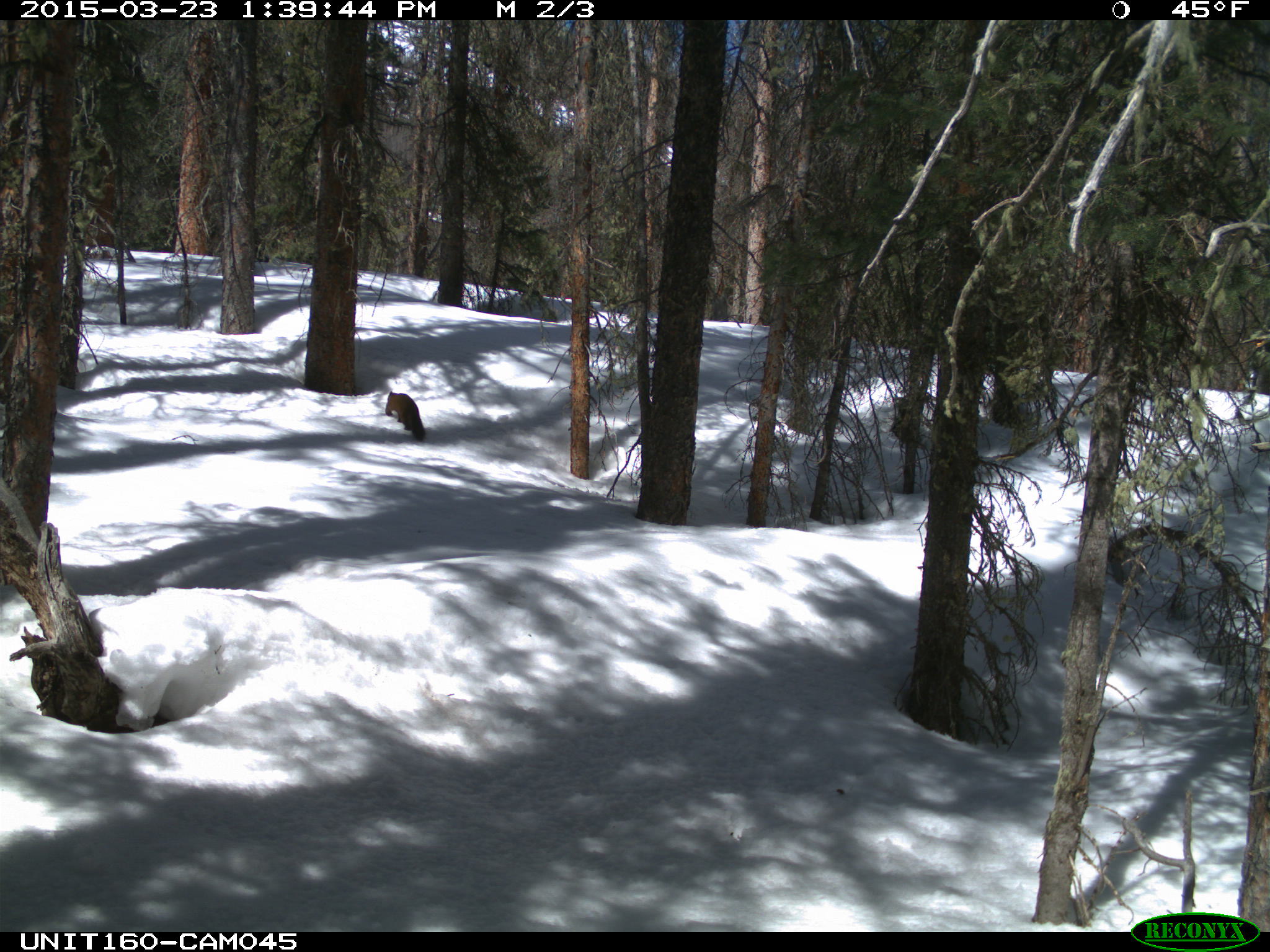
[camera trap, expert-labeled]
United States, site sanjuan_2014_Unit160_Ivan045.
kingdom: Animalia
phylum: Chordata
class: Mammalia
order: Carnivora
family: Mustelidae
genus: Martes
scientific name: Martes americana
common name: american marten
Martes americana (american marten).